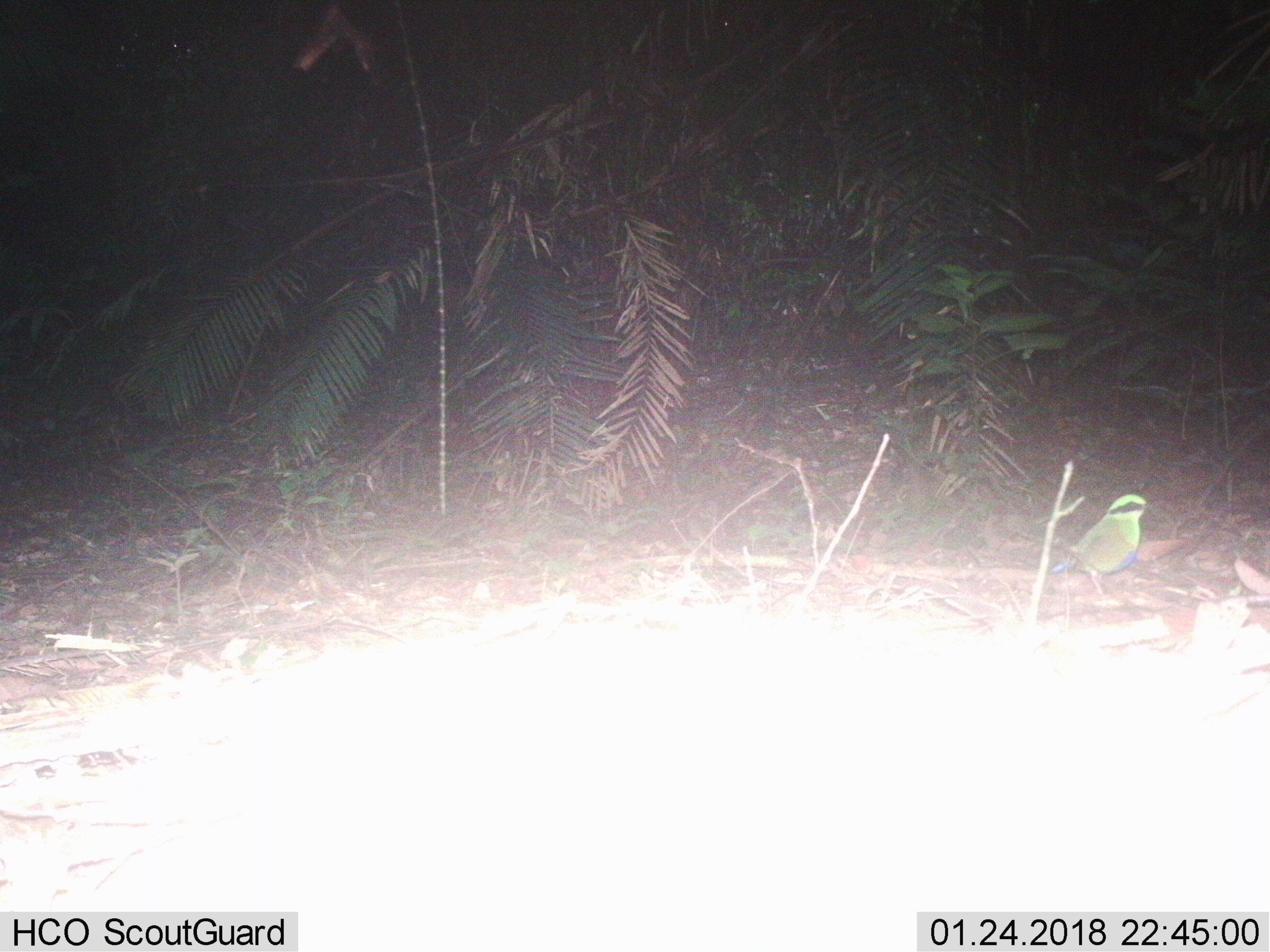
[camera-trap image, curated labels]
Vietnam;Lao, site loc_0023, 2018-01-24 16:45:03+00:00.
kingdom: Animalia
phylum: Chordata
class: Aves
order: Passeriformes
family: Pittidae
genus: Hydrornis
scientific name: Hydrornis elliotii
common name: bar-bellied pitta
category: bar bellied pitta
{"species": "bar bellied pitta (bar-bellied pitta) (Hydrornis elliotii)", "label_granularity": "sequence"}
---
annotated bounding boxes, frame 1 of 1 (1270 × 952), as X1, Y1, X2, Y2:
bar bellied pitta: 1049, 493, 1152, 597